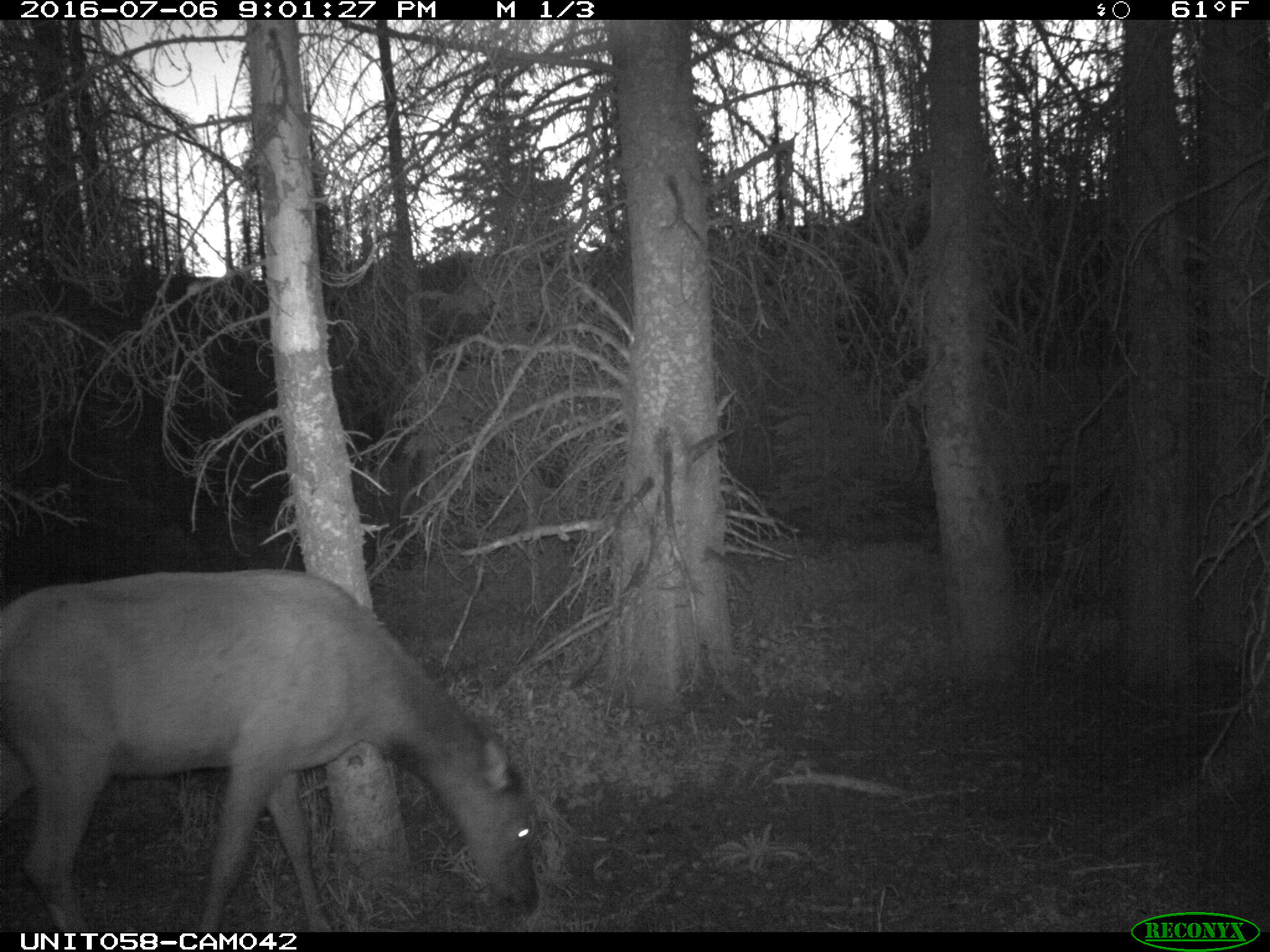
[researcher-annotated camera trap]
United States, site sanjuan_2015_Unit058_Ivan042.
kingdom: Animalia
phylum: Chordata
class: Mammalia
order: Artiodactyla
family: Cervidae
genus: Cervus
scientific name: Cervus elaphus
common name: red deer